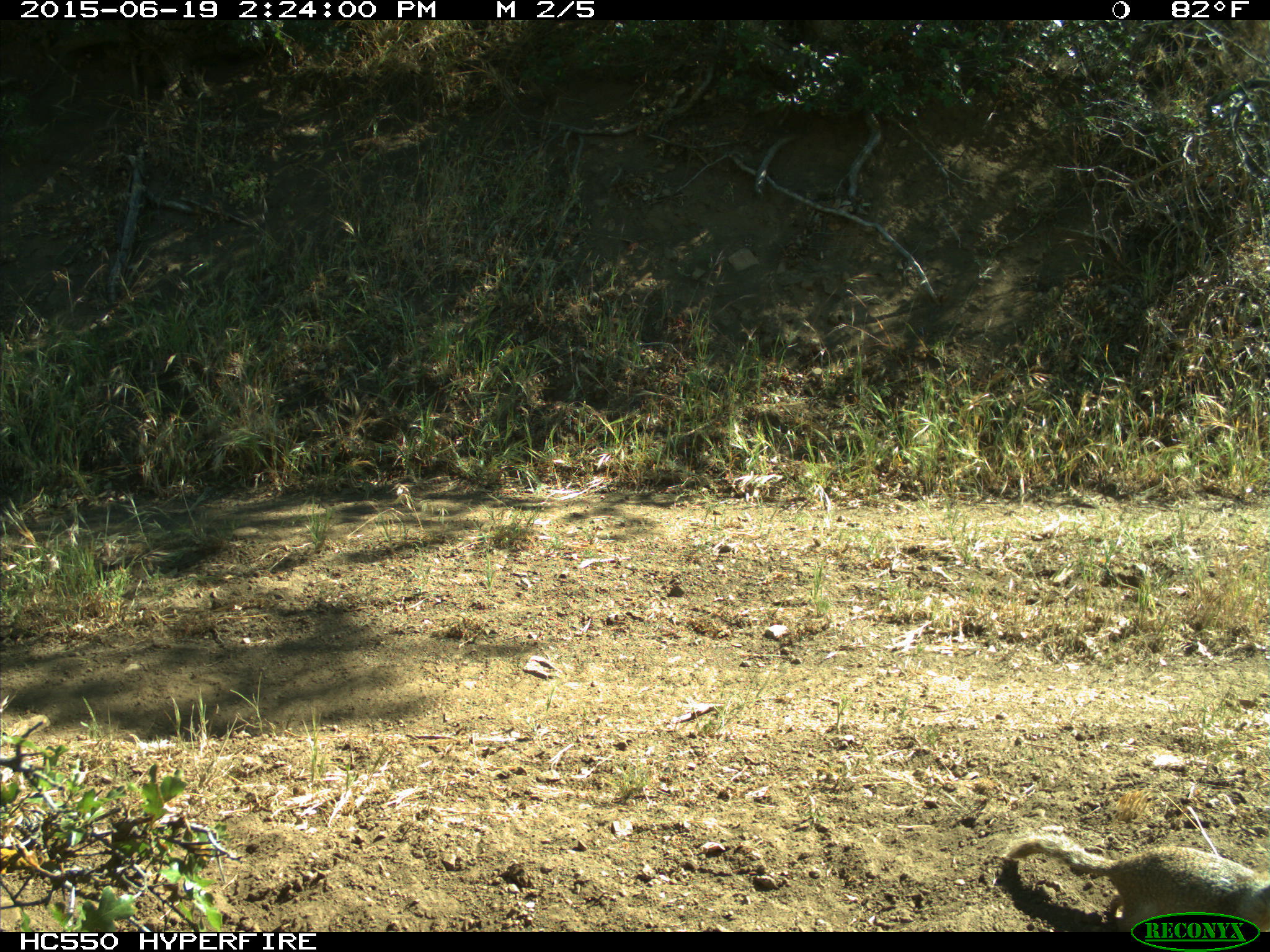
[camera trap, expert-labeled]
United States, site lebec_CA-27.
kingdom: Animalia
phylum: Chordata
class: Mammalia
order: Rodentia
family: Sciuridae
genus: Otospermophilus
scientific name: Otospermophilus beecheyi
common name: california ground squirrel